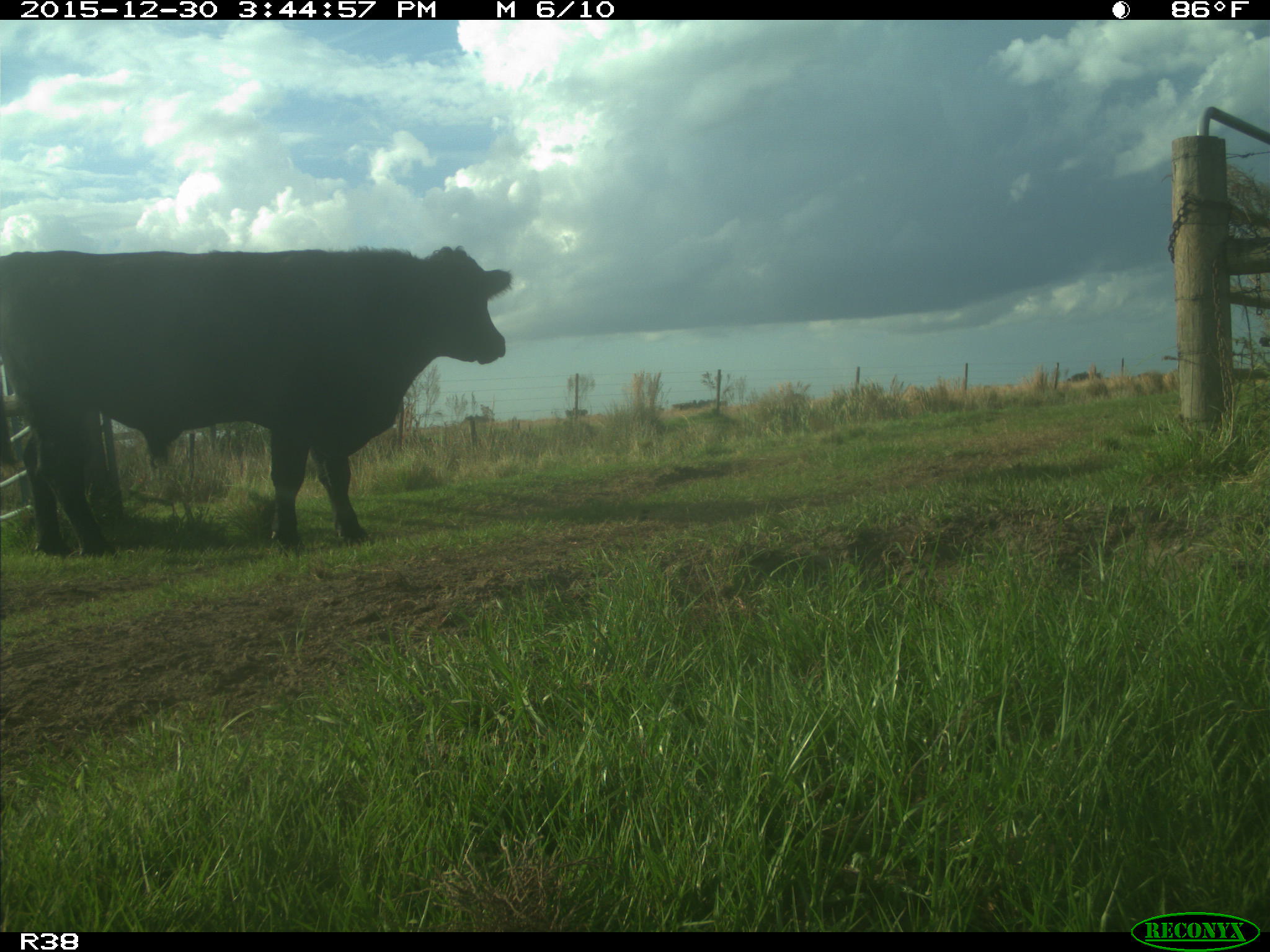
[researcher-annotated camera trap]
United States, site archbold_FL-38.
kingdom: Animalia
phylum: Chordata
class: Mammalia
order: Artiodactyla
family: Bovidae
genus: Bos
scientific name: Bos taurus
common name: domestic cow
Bos taurus (domestic cow).